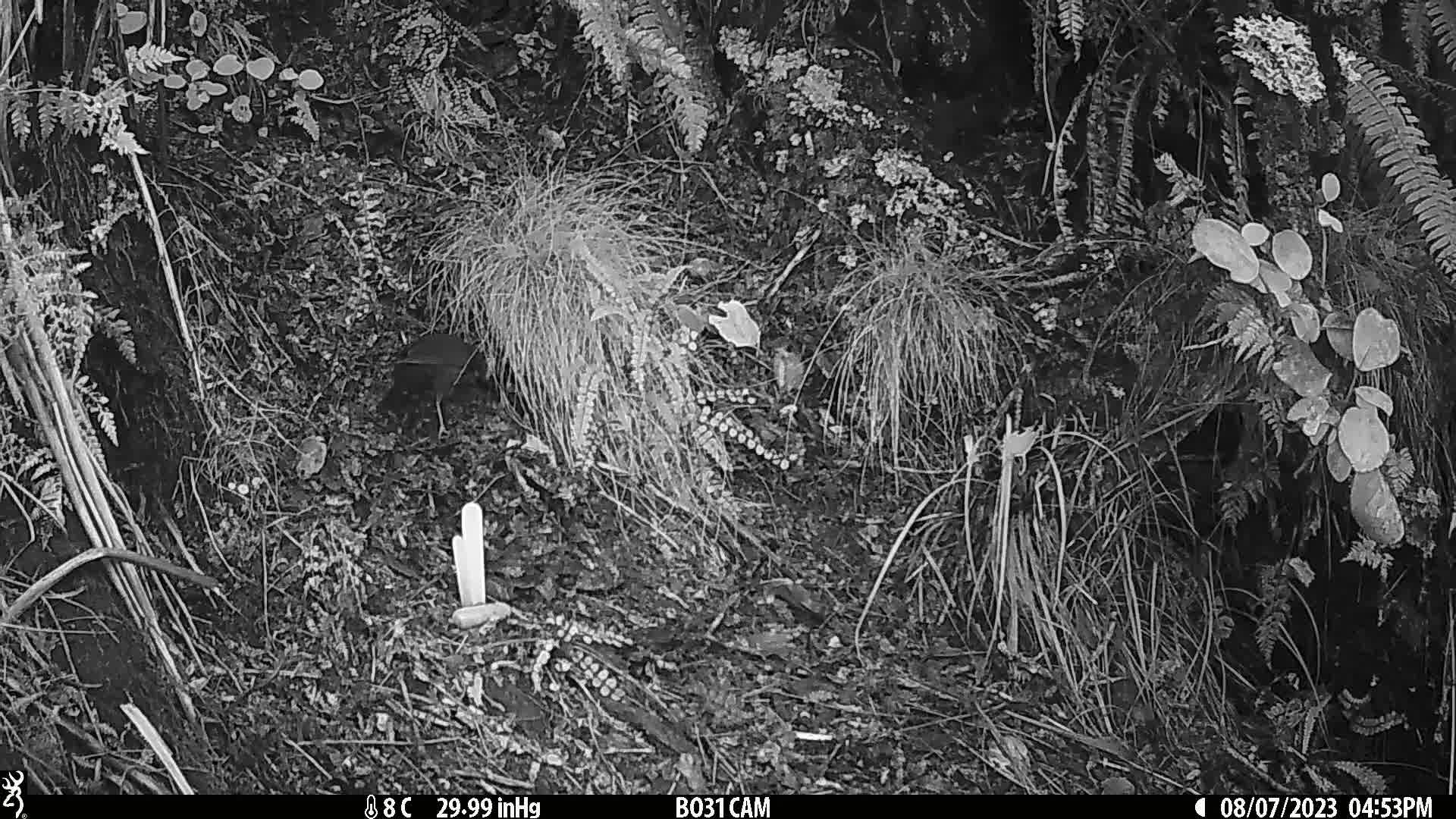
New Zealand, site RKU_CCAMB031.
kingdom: Animalia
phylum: Chordata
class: Aves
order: Passeriformes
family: Turdidae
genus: Turdus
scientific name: Turdus merula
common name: eurasian blackbird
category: blackbird